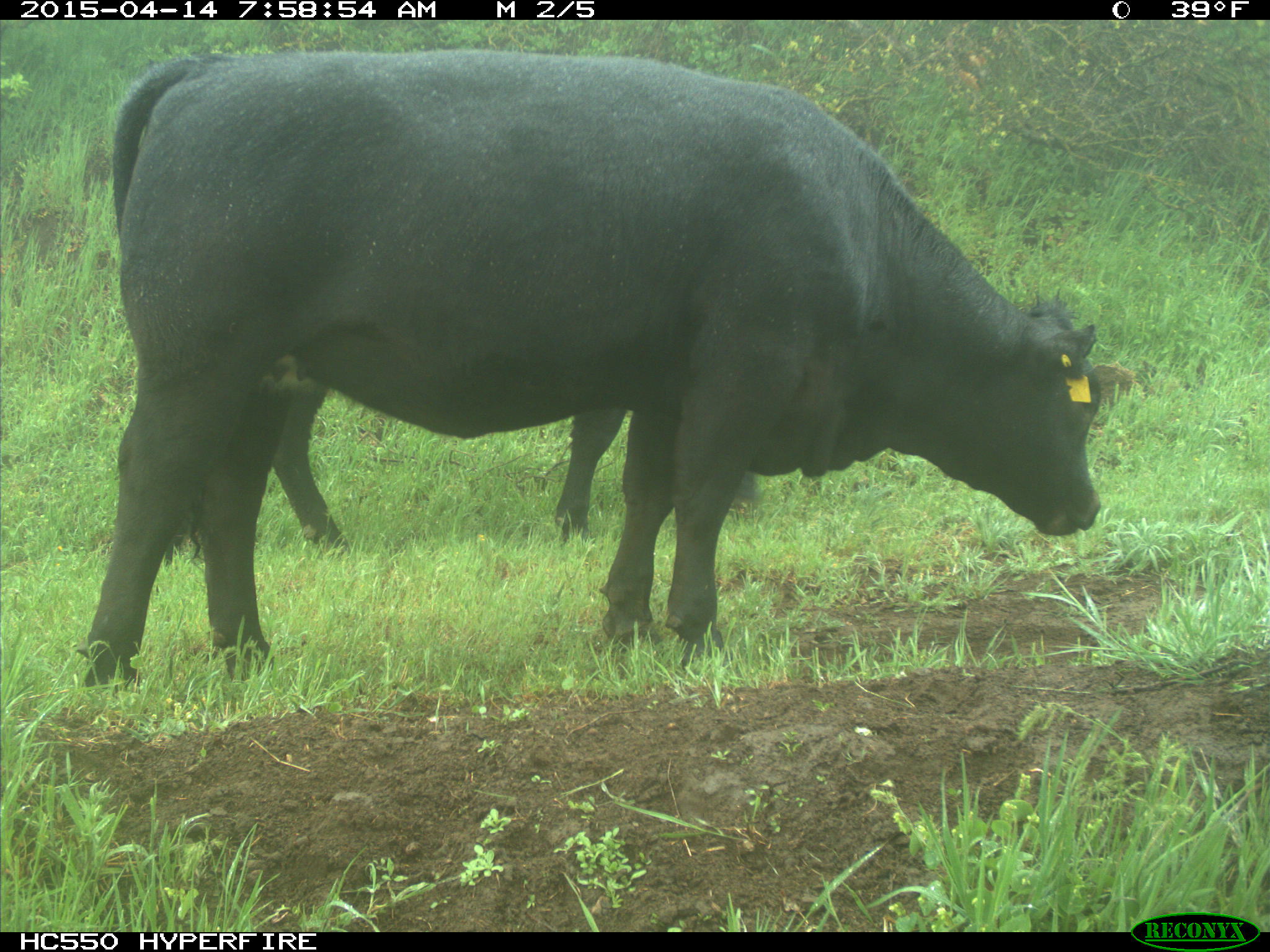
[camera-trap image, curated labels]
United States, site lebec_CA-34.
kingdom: Animalia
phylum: Chordata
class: Mammalia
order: Artiodactyla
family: Bovidae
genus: Bos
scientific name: Bos taurus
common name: domestic cow